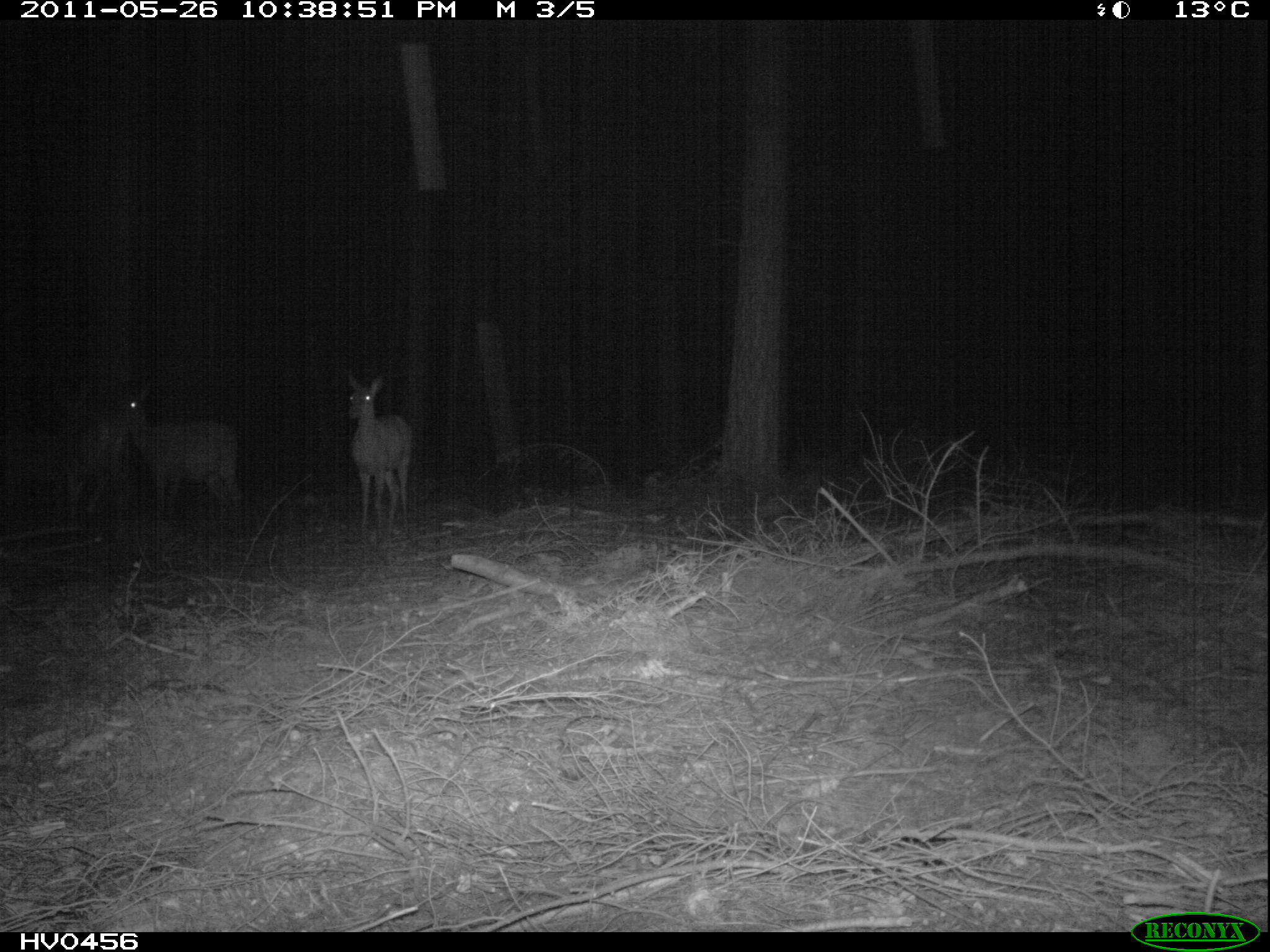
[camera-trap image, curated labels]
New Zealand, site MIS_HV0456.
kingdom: Animalia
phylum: Chordata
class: Mammalia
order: Artiodactyla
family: Cervidae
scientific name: Cervidae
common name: deer